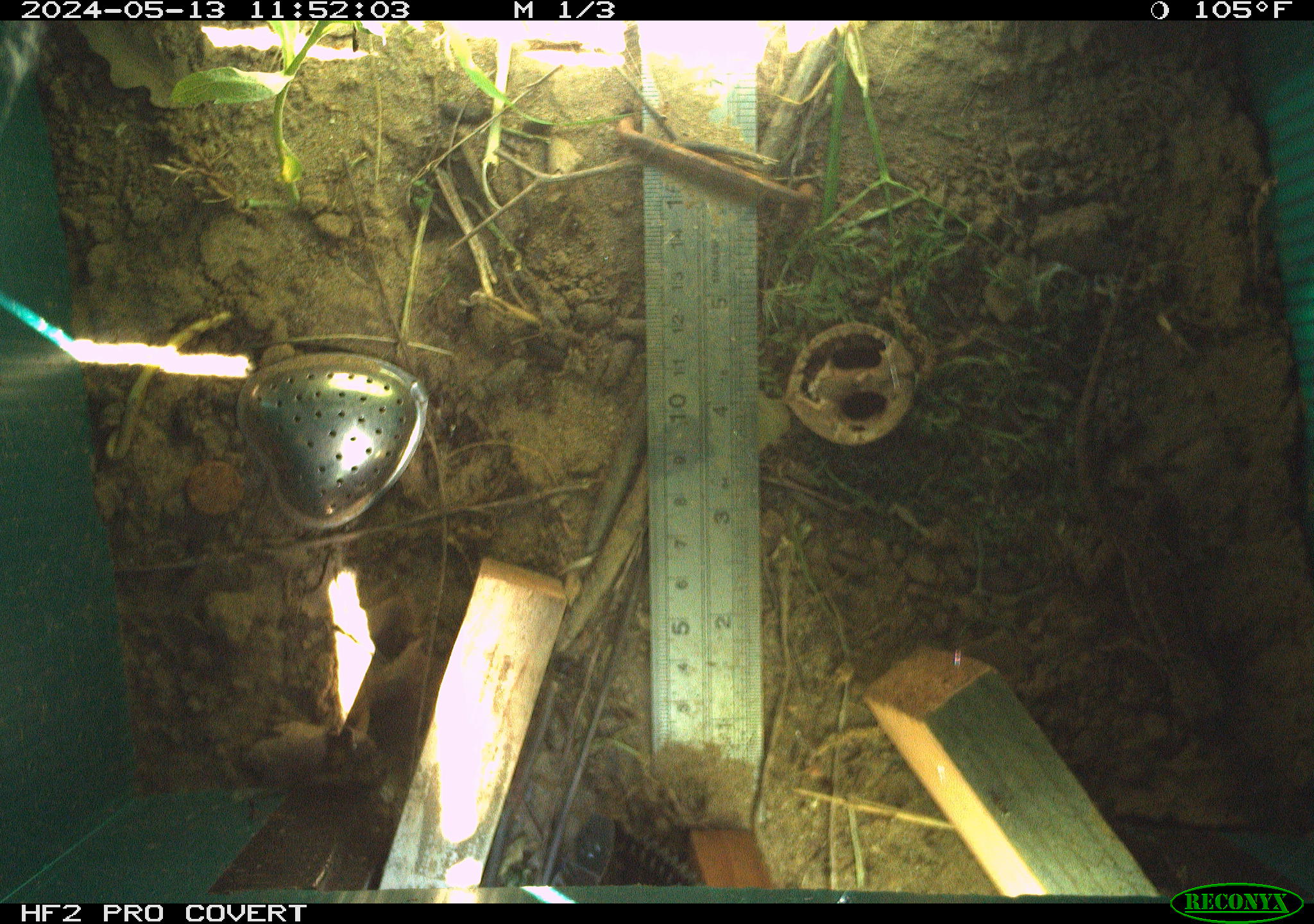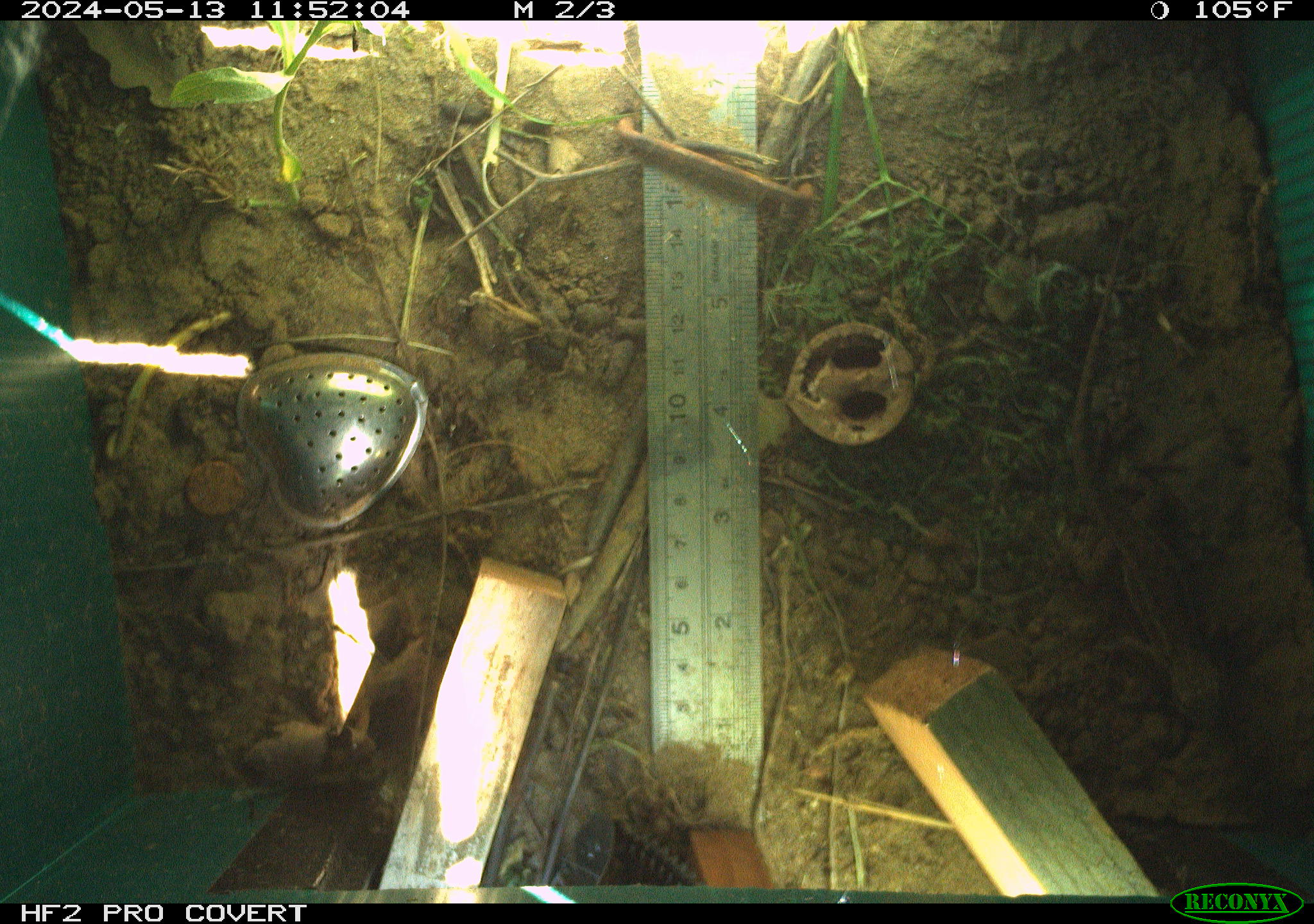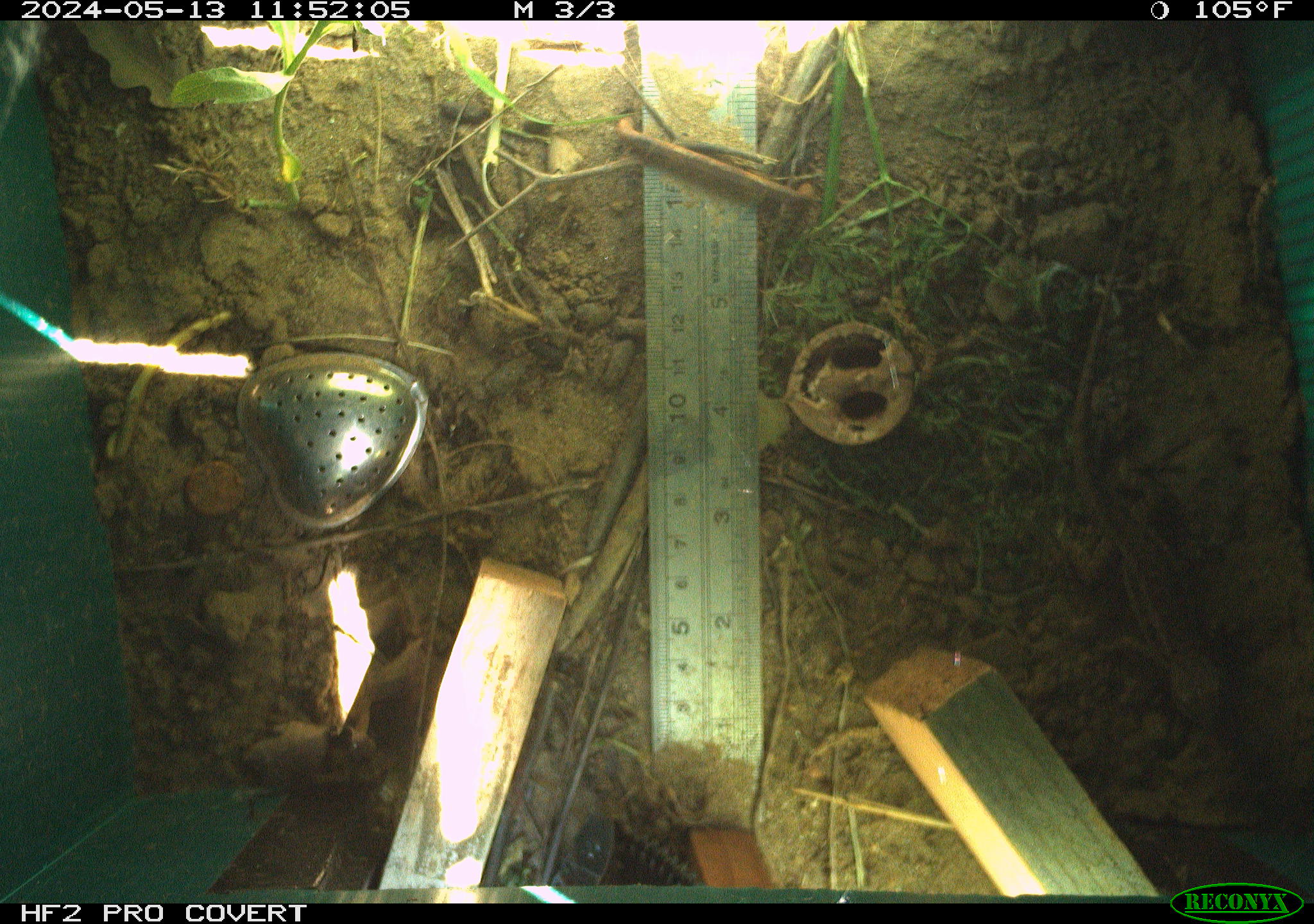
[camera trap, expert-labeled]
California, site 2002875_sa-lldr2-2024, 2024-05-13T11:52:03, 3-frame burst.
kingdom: Animalia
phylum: Chordata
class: Reptilia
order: Squamata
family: Phrynosomatidae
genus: Sceloporus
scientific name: Sceloporus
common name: spiny lizards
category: sceloporus species